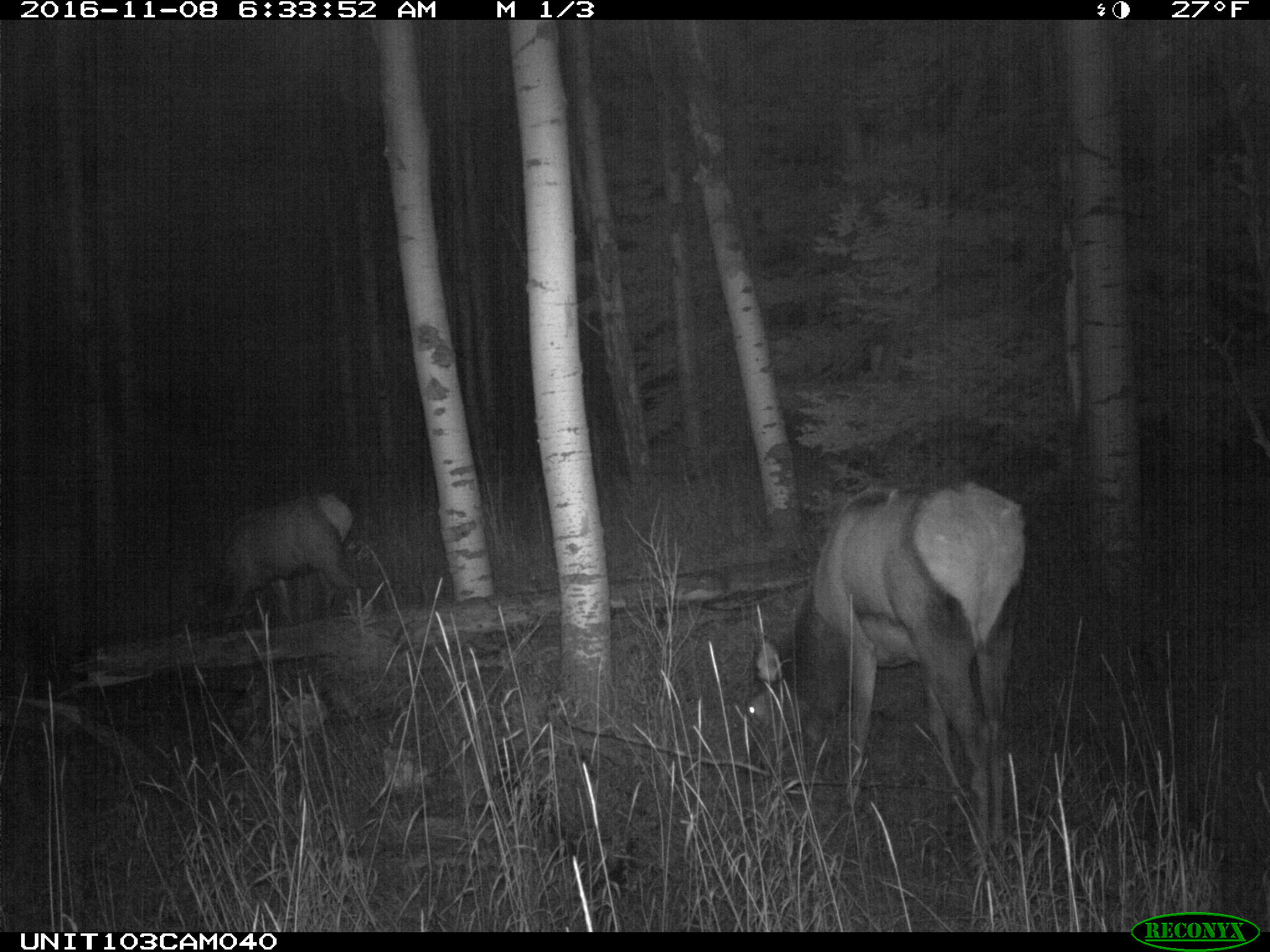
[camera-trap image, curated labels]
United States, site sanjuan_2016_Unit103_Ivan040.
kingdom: Animalia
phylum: Chordata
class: Mammalia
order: Artiodactyla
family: Cervidae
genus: Cervus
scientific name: Cervus elaphus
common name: red deer